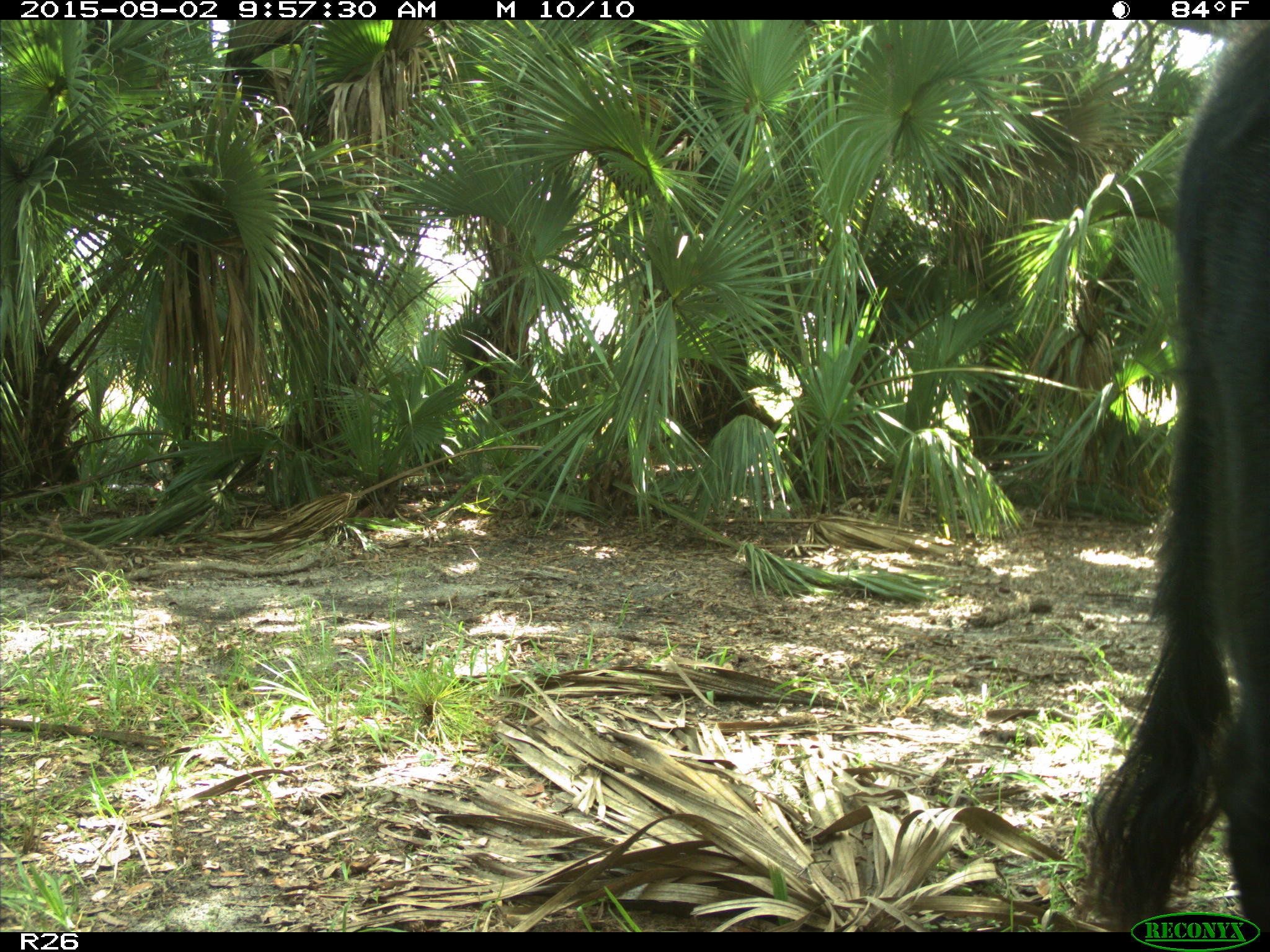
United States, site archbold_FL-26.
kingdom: Animalia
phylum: Chordata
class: Mammalia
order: Artiodactyla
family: Bovidae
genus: Bos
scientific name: Bos taurus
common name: domestic cow